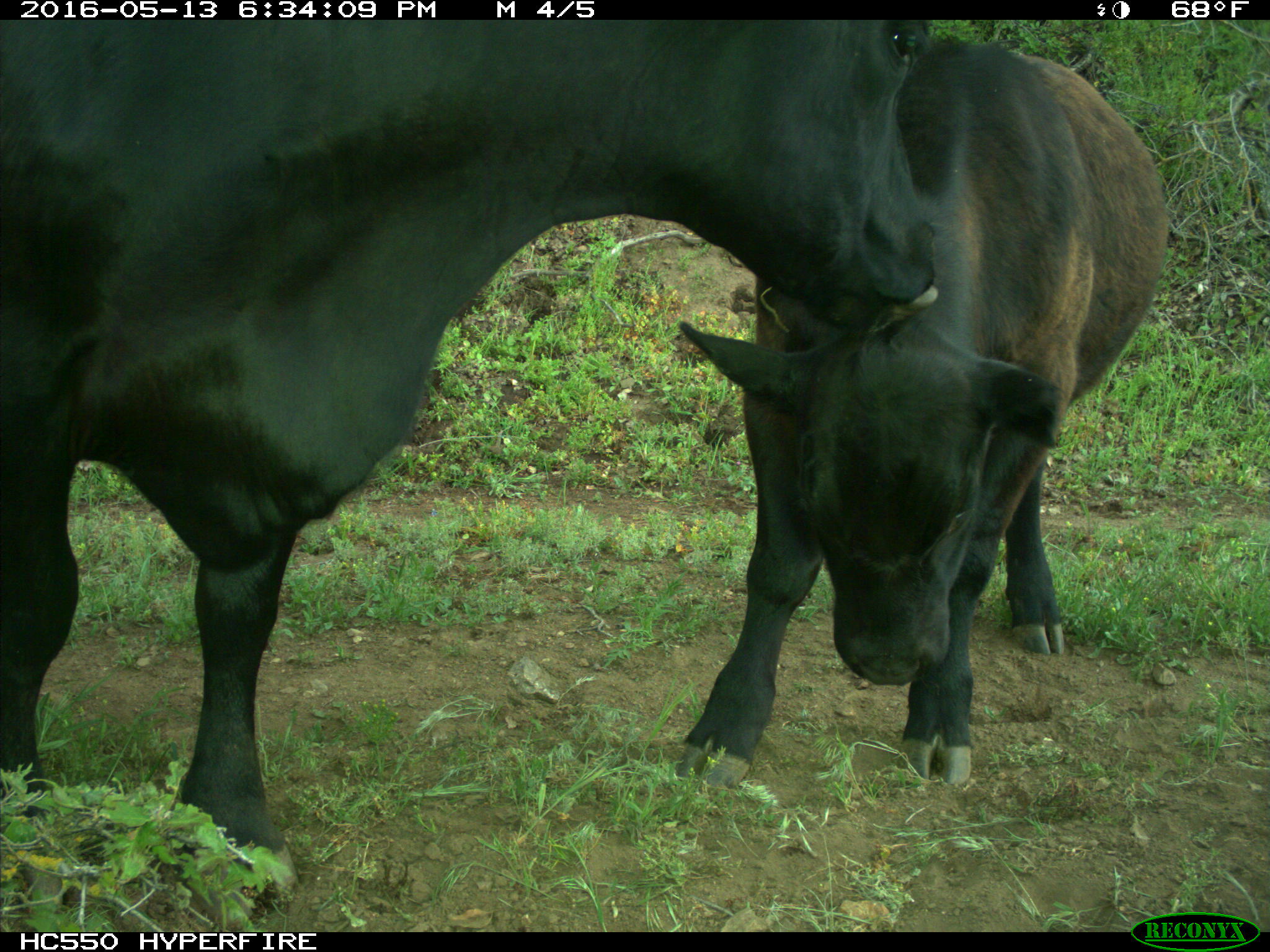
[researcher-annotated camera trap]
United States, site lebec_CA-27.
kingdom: Animalia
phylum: Chordata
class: Mammalia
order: Artiodactyla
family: Bovidae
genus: Bos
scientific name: Bos taurus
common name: domestic cow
Bos taurus (domestic cow).